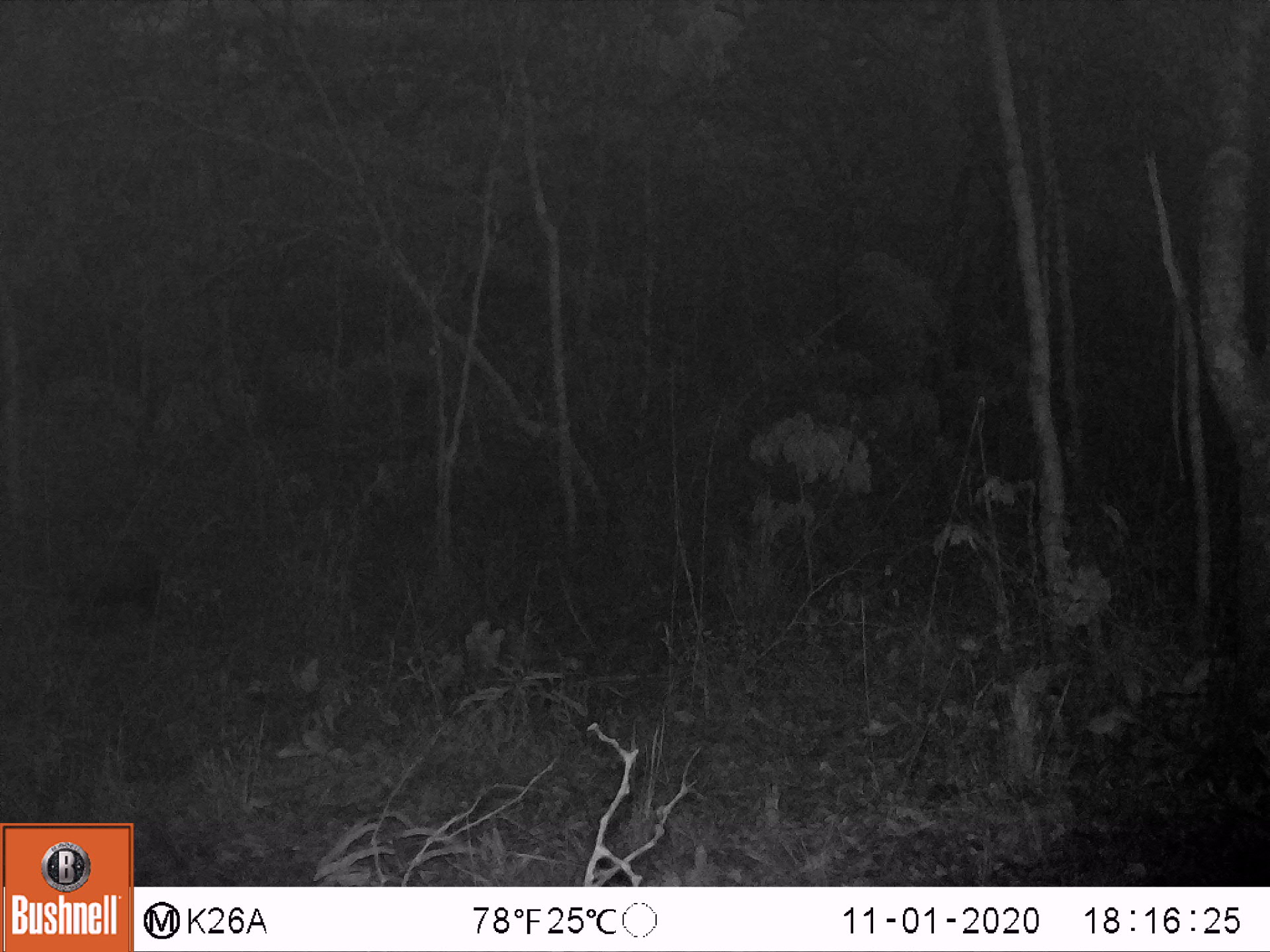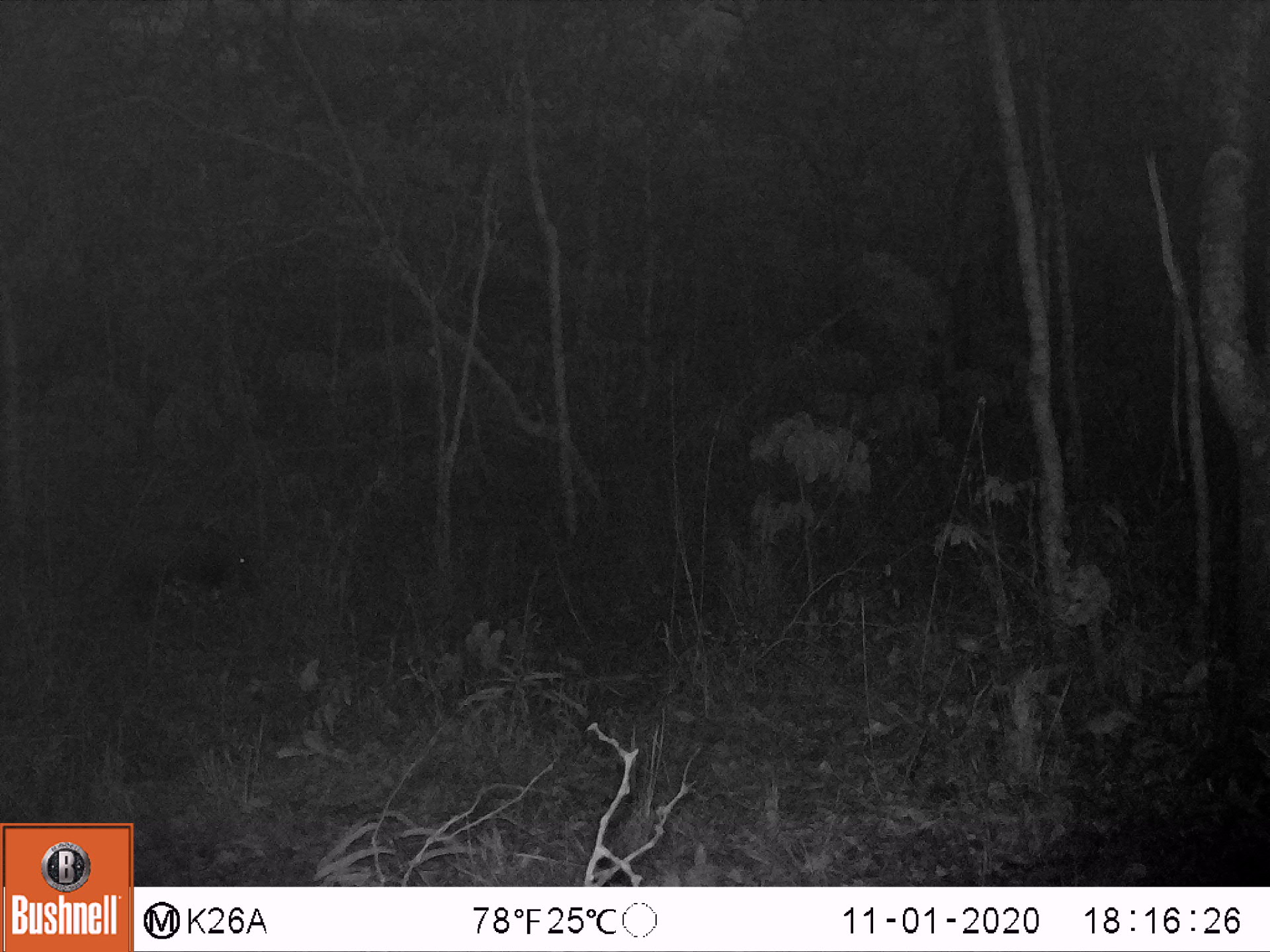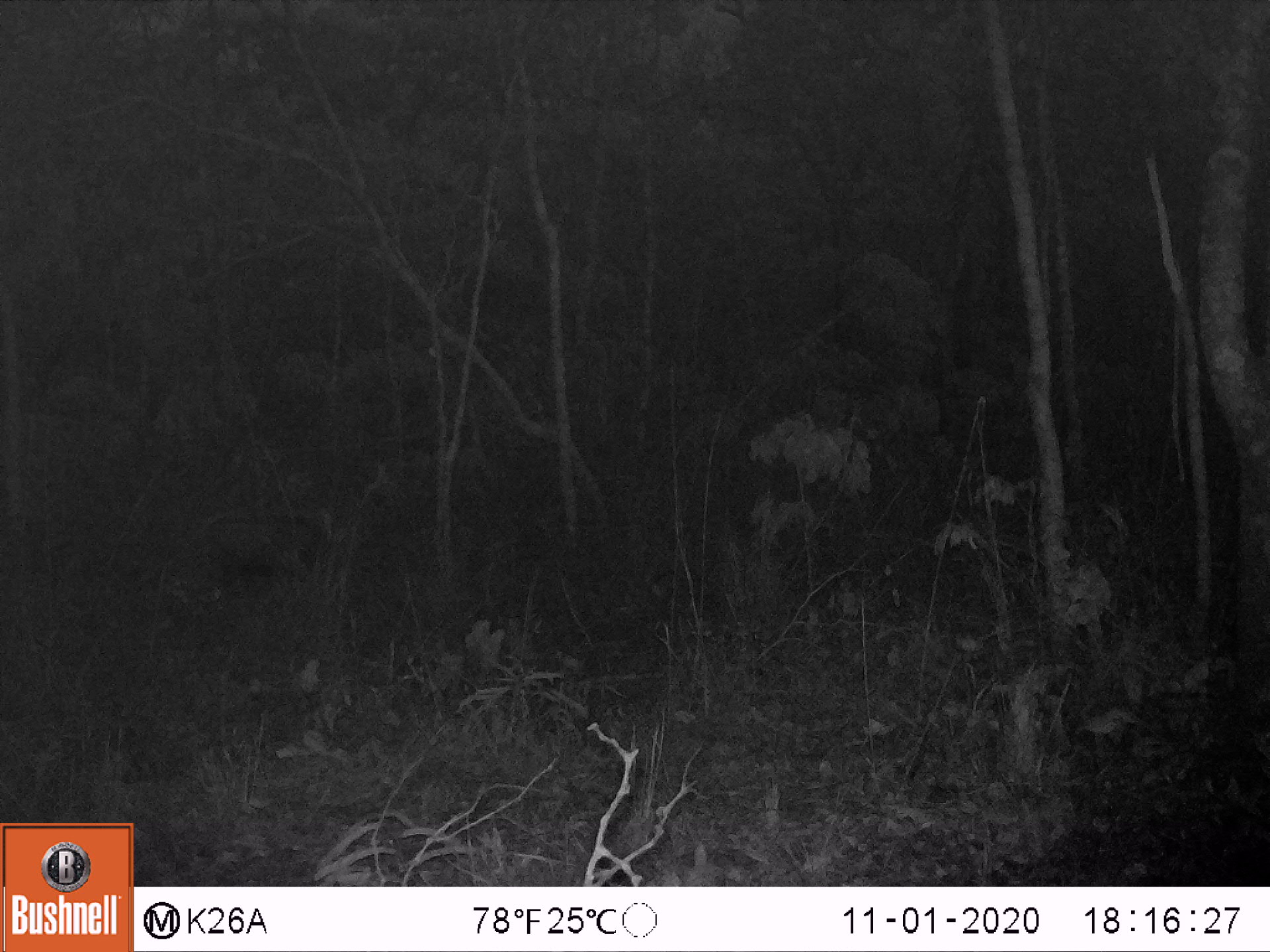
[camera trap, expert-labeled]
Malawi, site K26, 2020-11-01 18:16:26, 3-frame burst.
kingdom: Animalia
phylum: Chordata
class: Mammalia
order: Artiodactyla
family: Suidae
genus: Potamochoerus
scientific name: Potamochoerus larvatus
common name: bushpig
Bushpig (Potamochoerus larvatus), count 1.